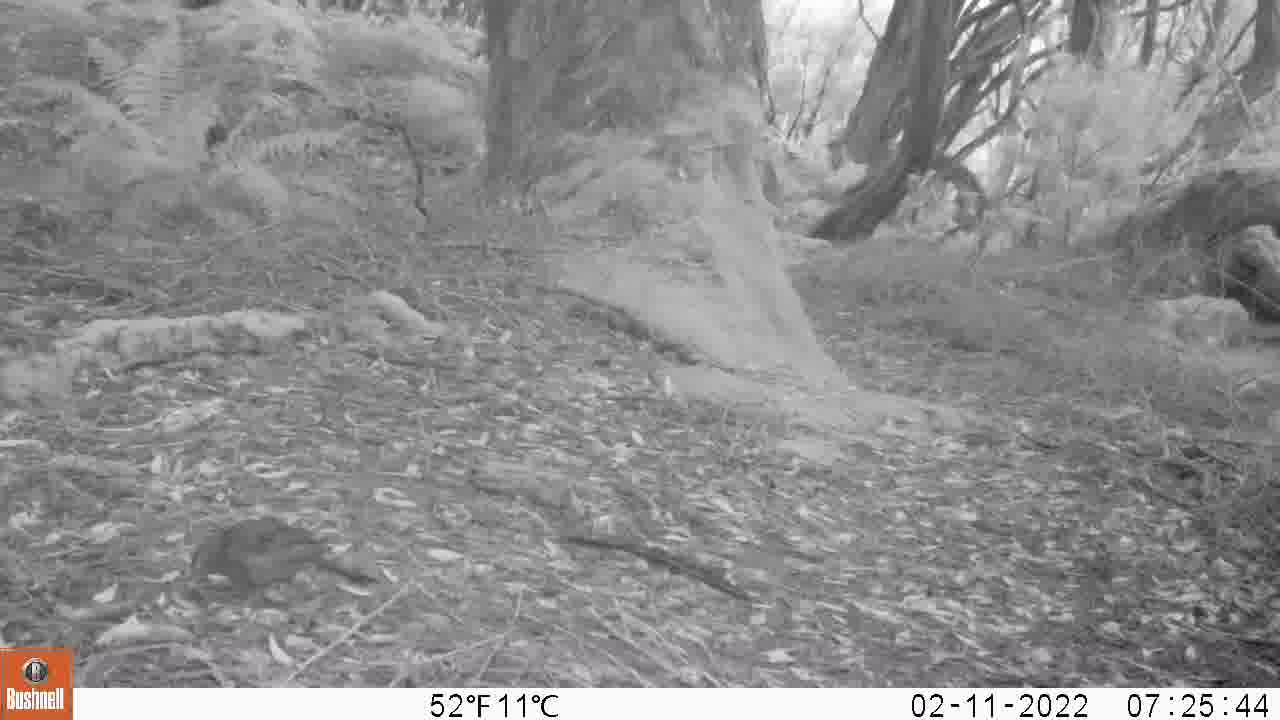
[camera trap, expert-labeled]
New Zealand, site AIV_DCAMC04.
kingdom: Animalia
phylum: Chordata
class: Aves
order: Passeriformes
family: Turdidae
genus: Turdus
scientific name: Turdus merula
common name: eurasian blackbird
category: blackbird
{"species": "blackbird (eurasian blackbird) (Turdus merula)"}